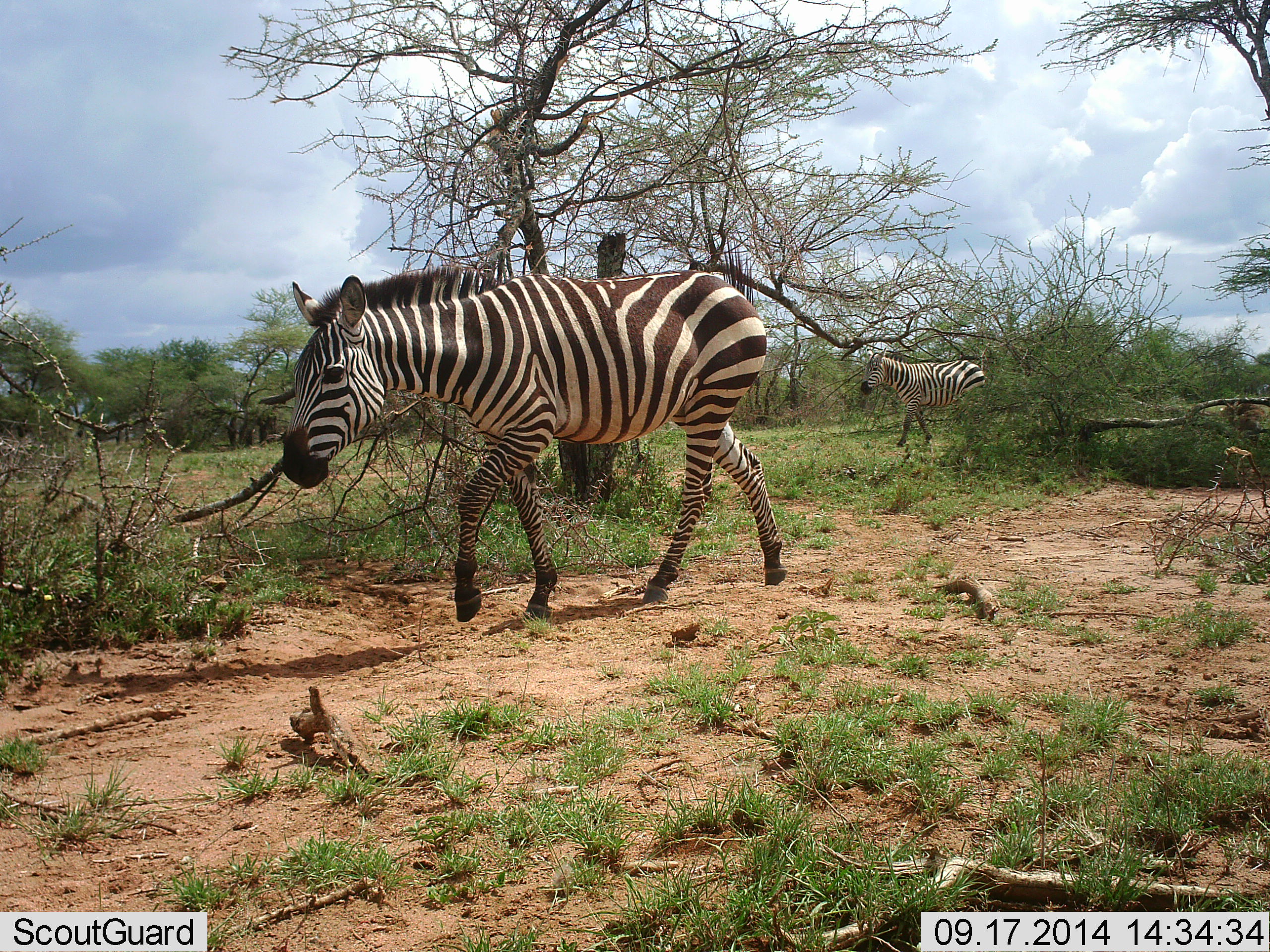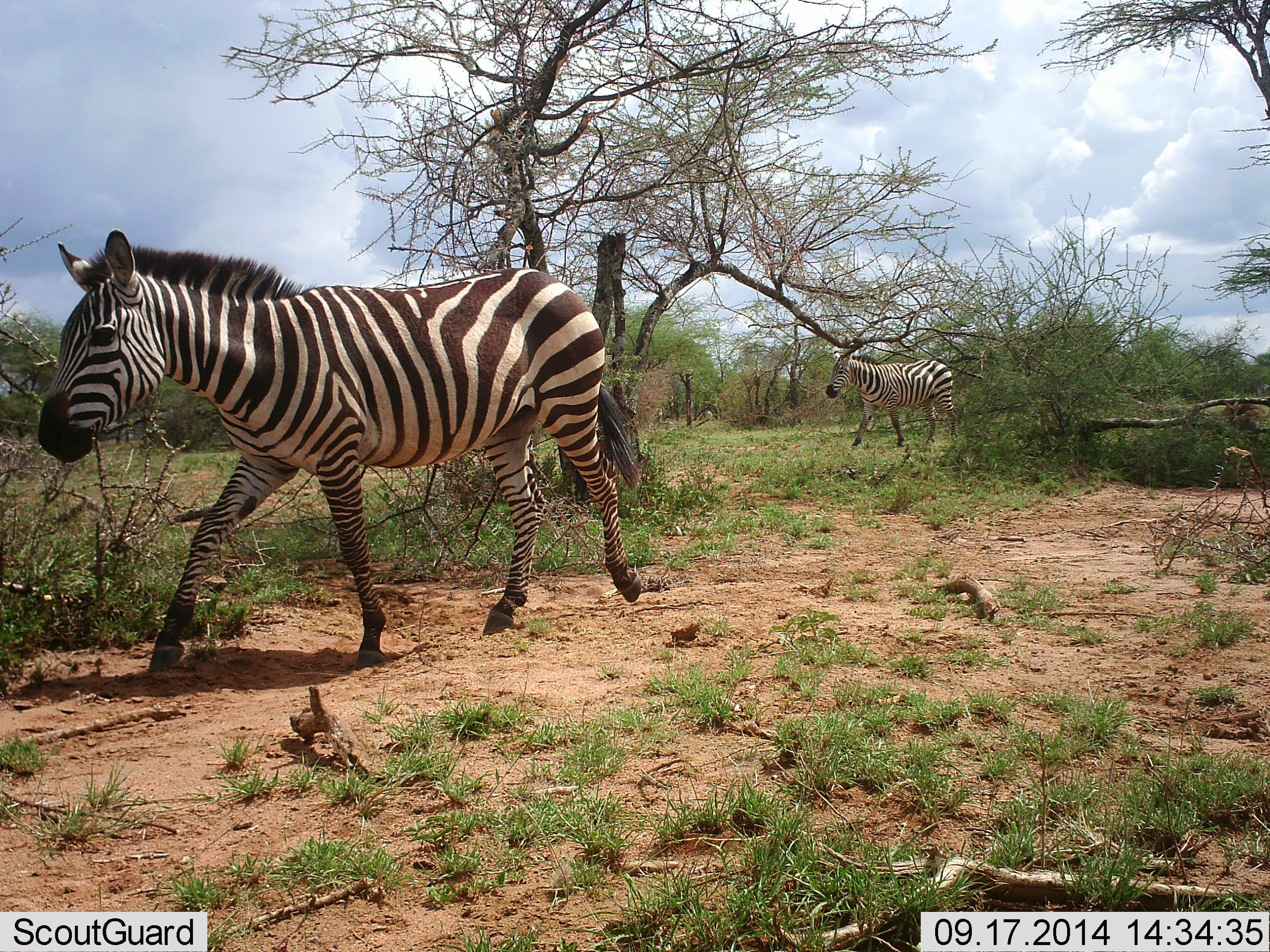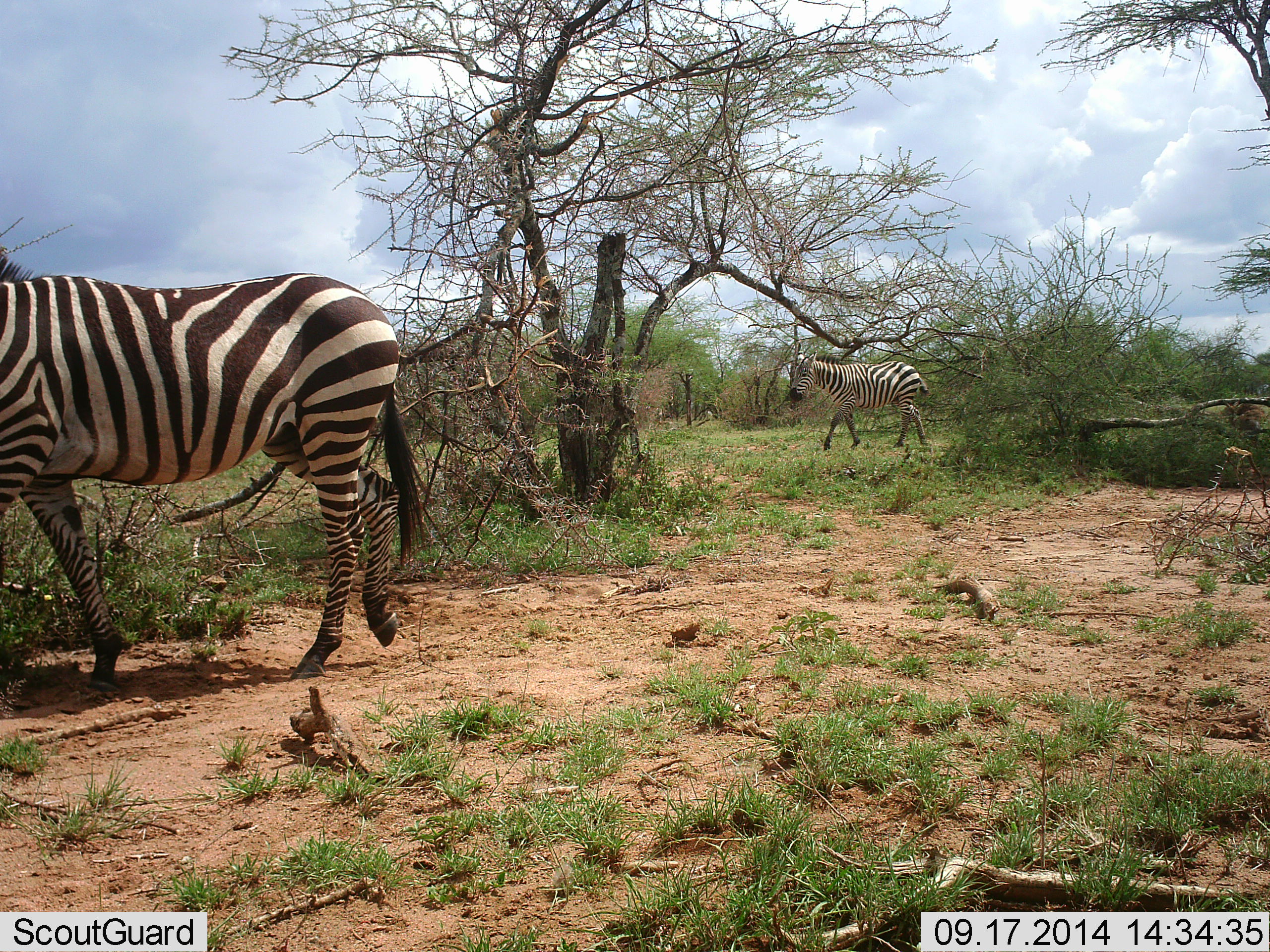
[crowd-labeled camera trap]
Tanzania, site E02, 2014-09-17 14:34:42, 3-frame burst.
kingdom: Animalia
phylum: Chordata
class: Mammalia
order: Perissodactyla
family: Equidae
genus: Equus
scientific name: Equus quagga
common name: plains zebra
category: zebra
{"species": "zebra (plains zebra) (Equus quagga)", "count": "2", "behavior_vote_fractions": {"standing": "10%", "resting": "0%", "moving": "100%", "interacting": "0%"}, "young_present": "0%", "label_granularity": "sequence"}